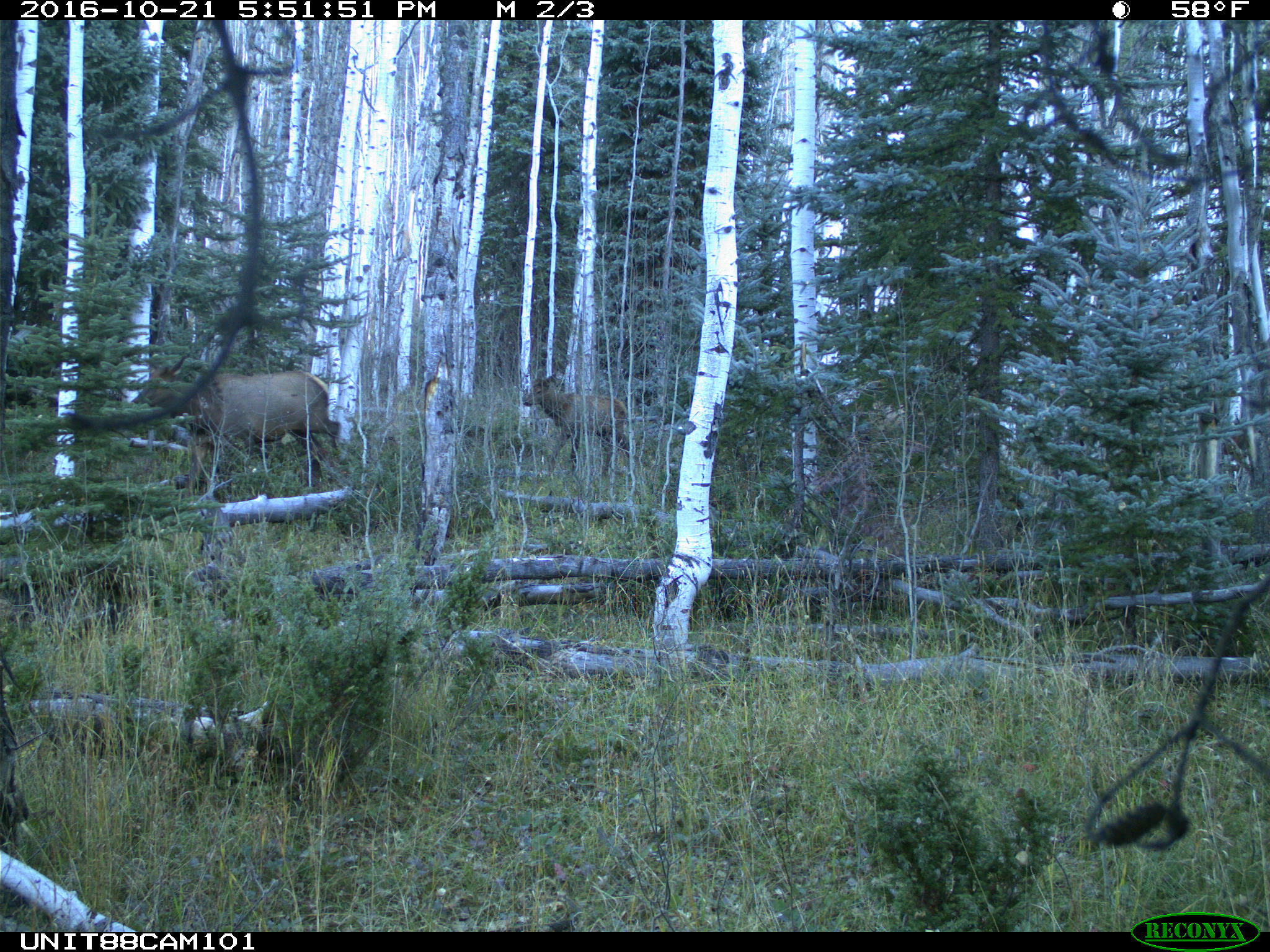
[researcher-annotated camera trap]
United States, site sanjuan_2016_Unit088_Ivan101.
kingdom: Animalia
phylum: Chordata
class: Mammalia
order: Artiodactyla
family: Cervidae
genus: Cervus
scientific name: Cervus elaphus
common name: red deer